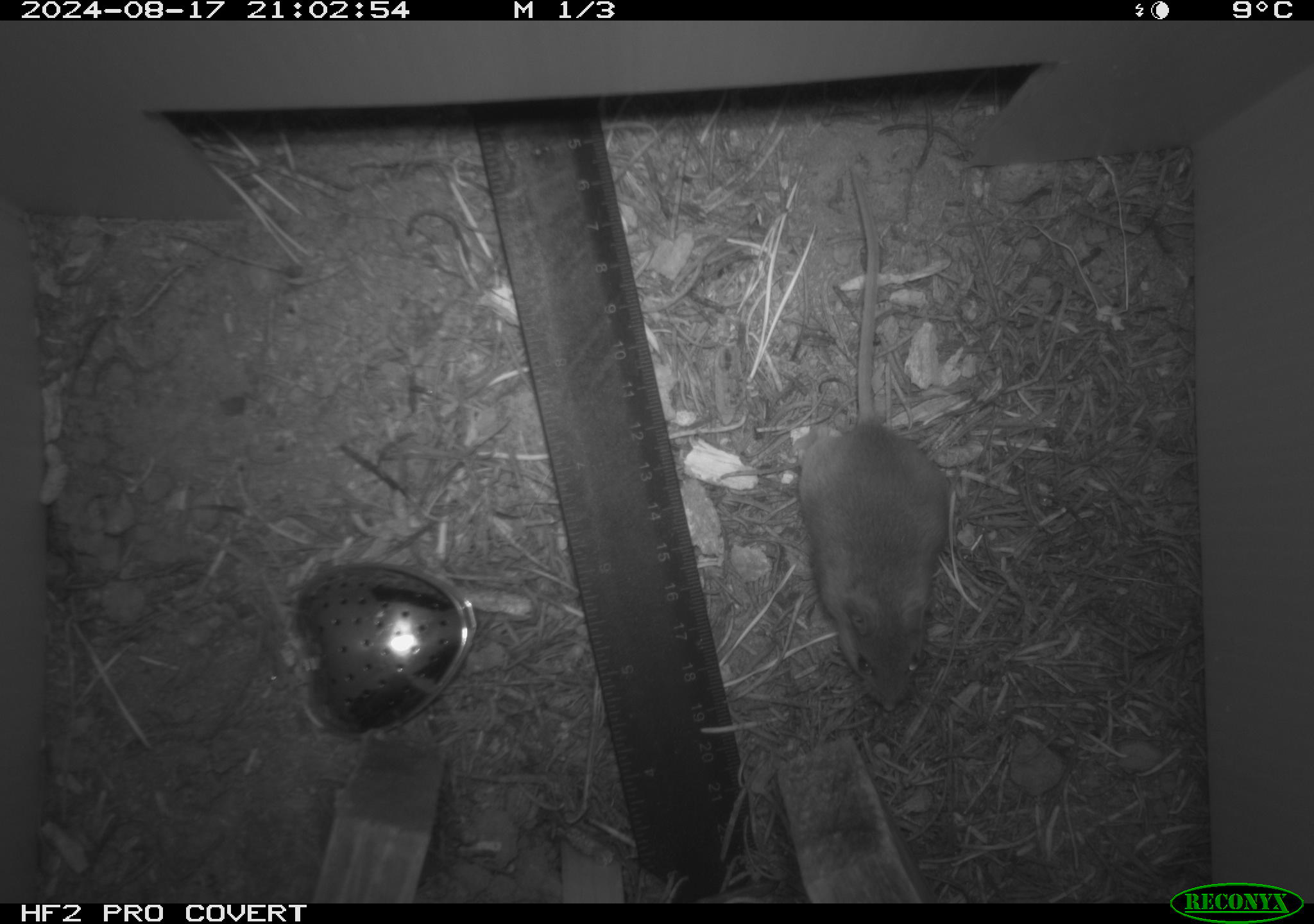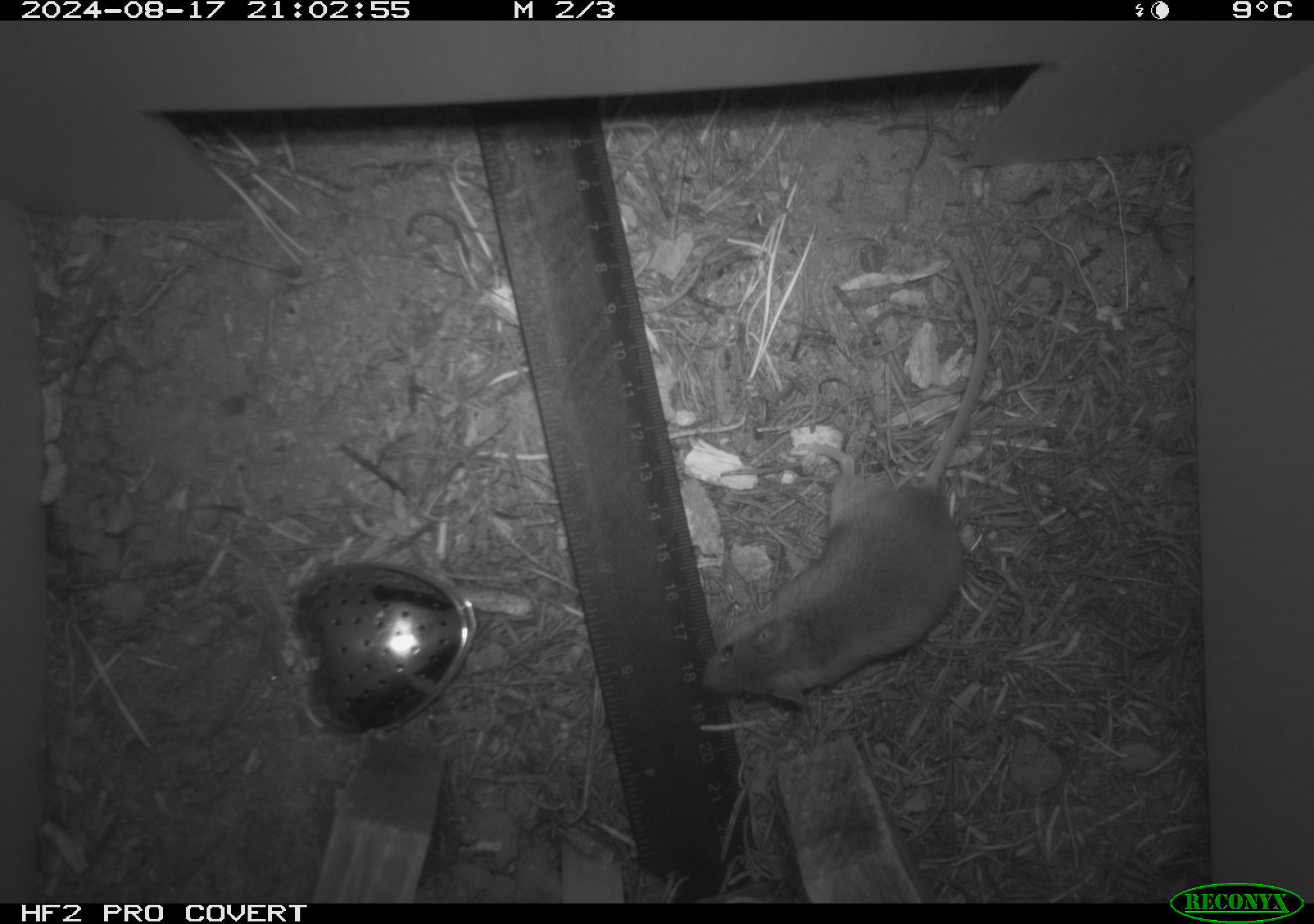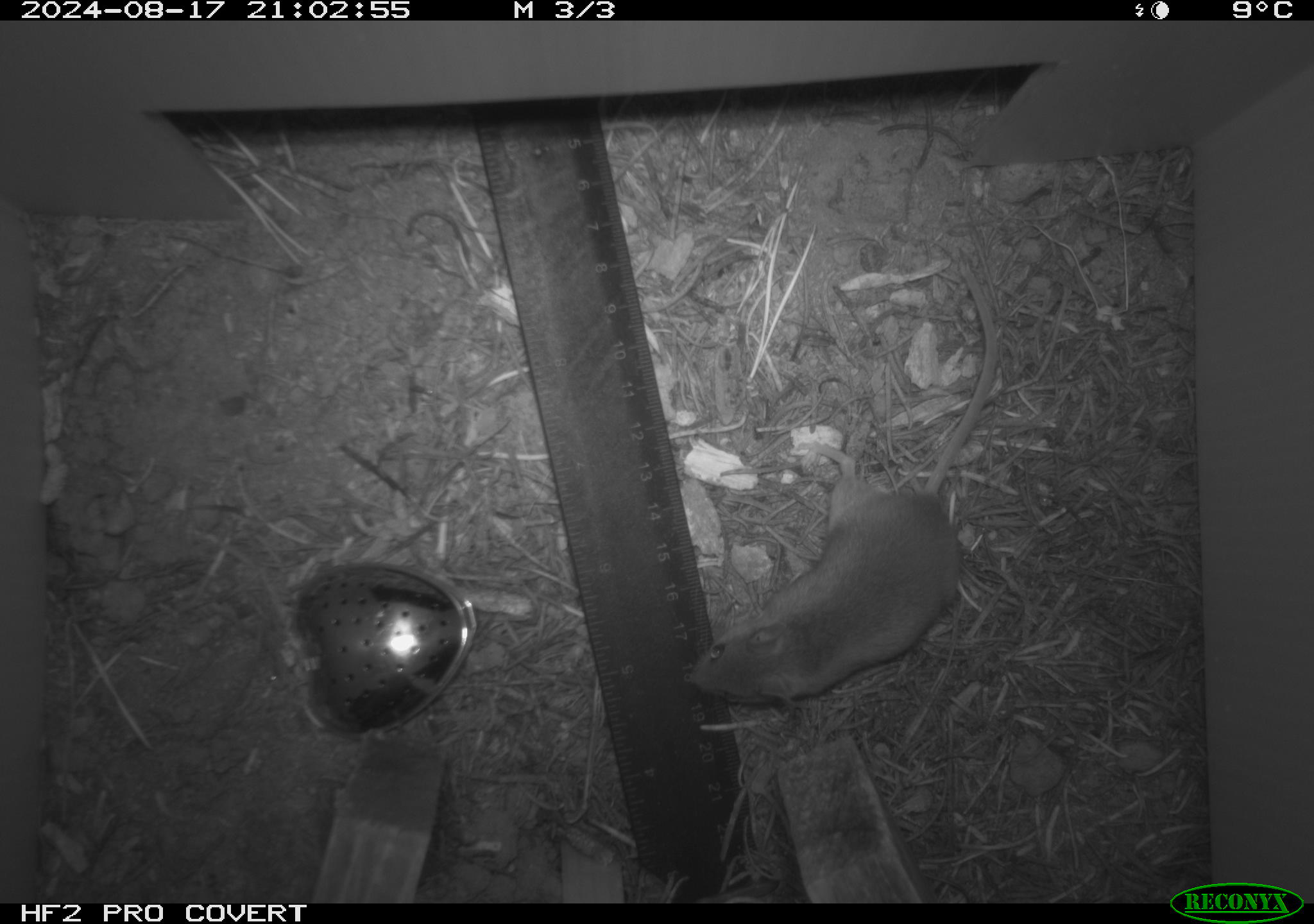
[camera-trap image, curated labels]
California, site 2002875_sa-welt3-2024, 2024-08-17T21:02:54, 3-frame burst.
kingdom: Animalia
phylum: Chordata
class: Mammalia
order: Rodentia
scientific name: Rodentia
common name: mouse species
Mouse species (Rodentia).